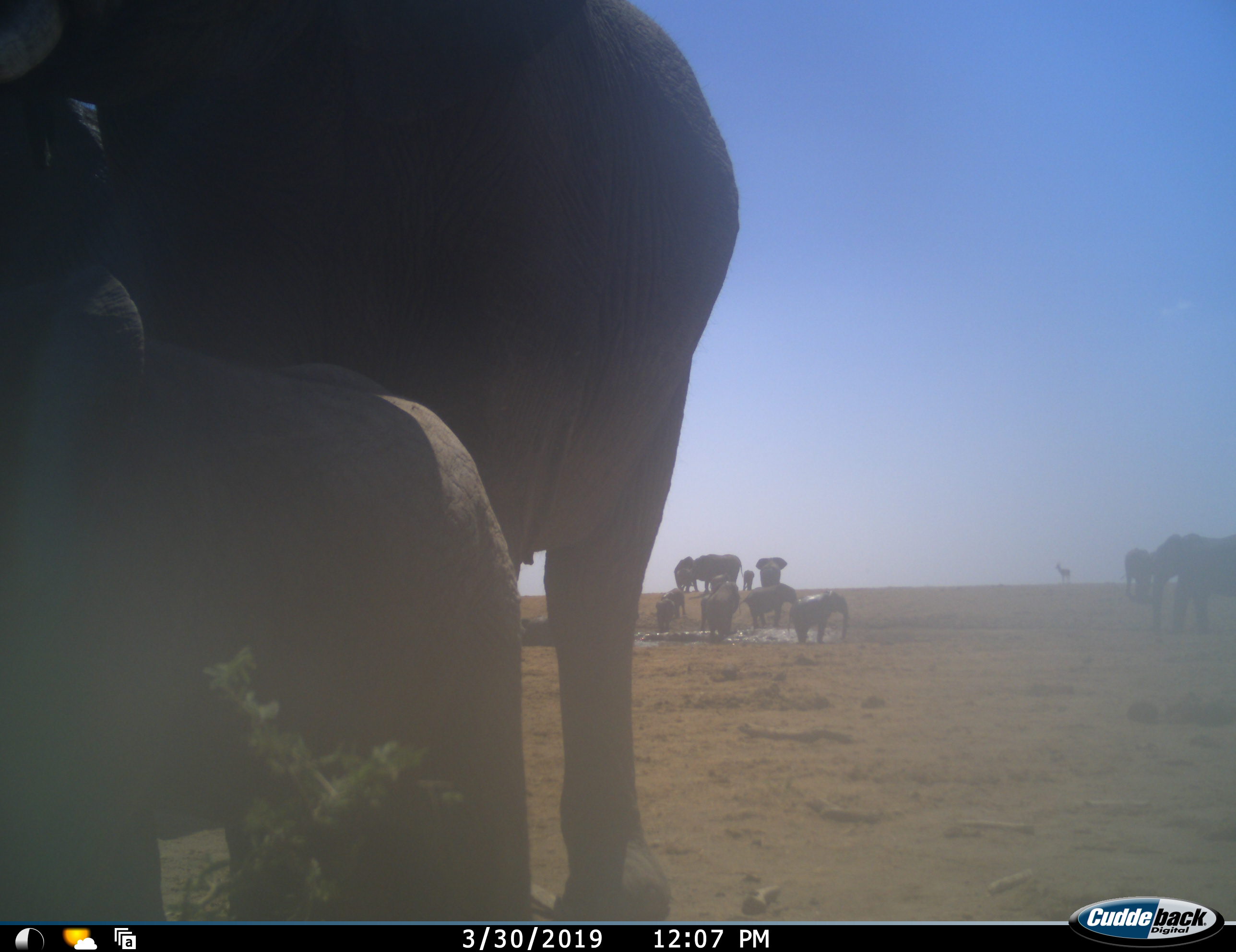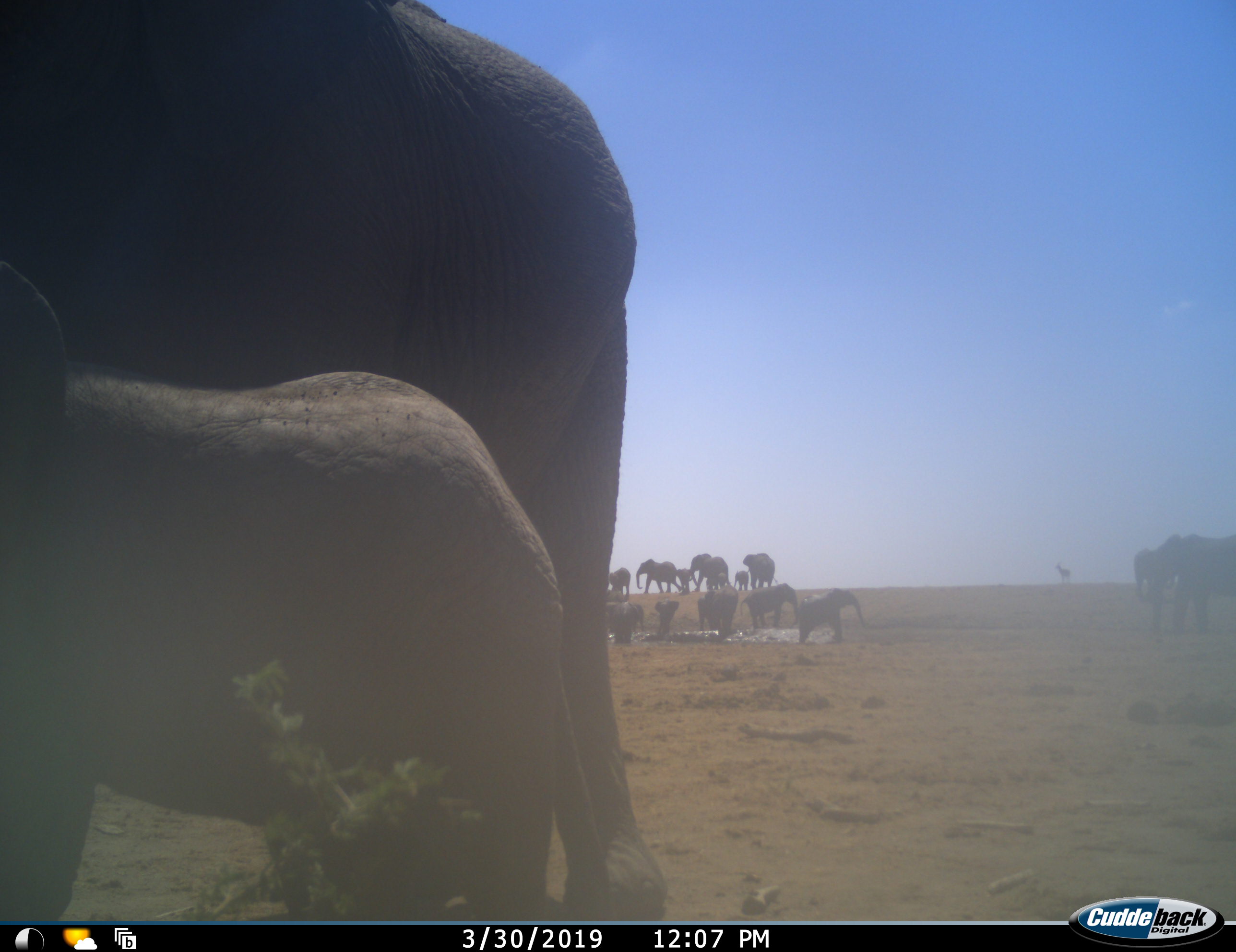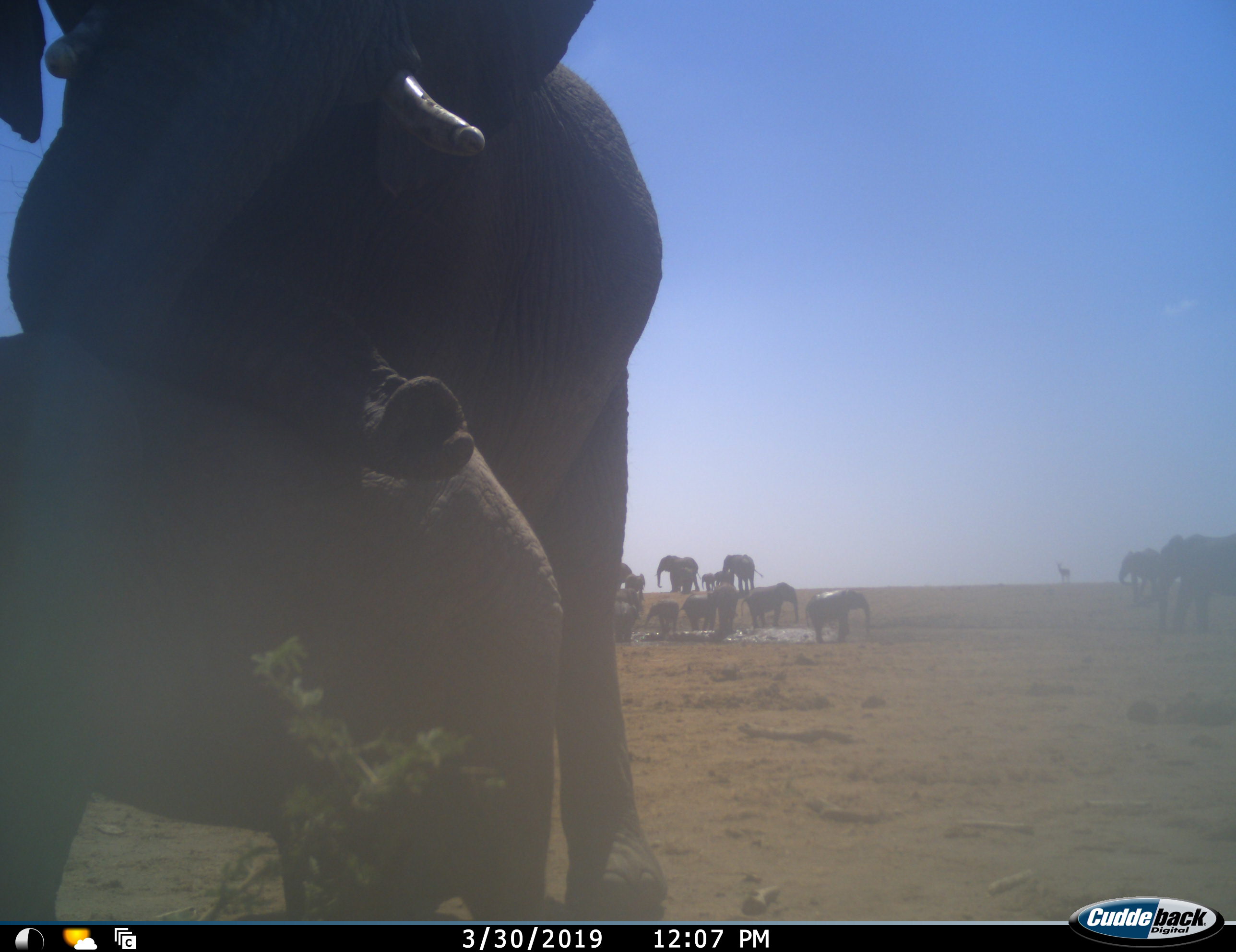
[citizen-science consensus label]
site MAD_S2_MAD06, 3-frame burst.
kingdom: Animalia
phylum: Chordata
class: Mammalia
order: Proboscidea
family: Elephantidae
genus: Loxodonta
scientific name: Loxodonta africana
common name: african bush elephant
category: elephant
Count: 11-50.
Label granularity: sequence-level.